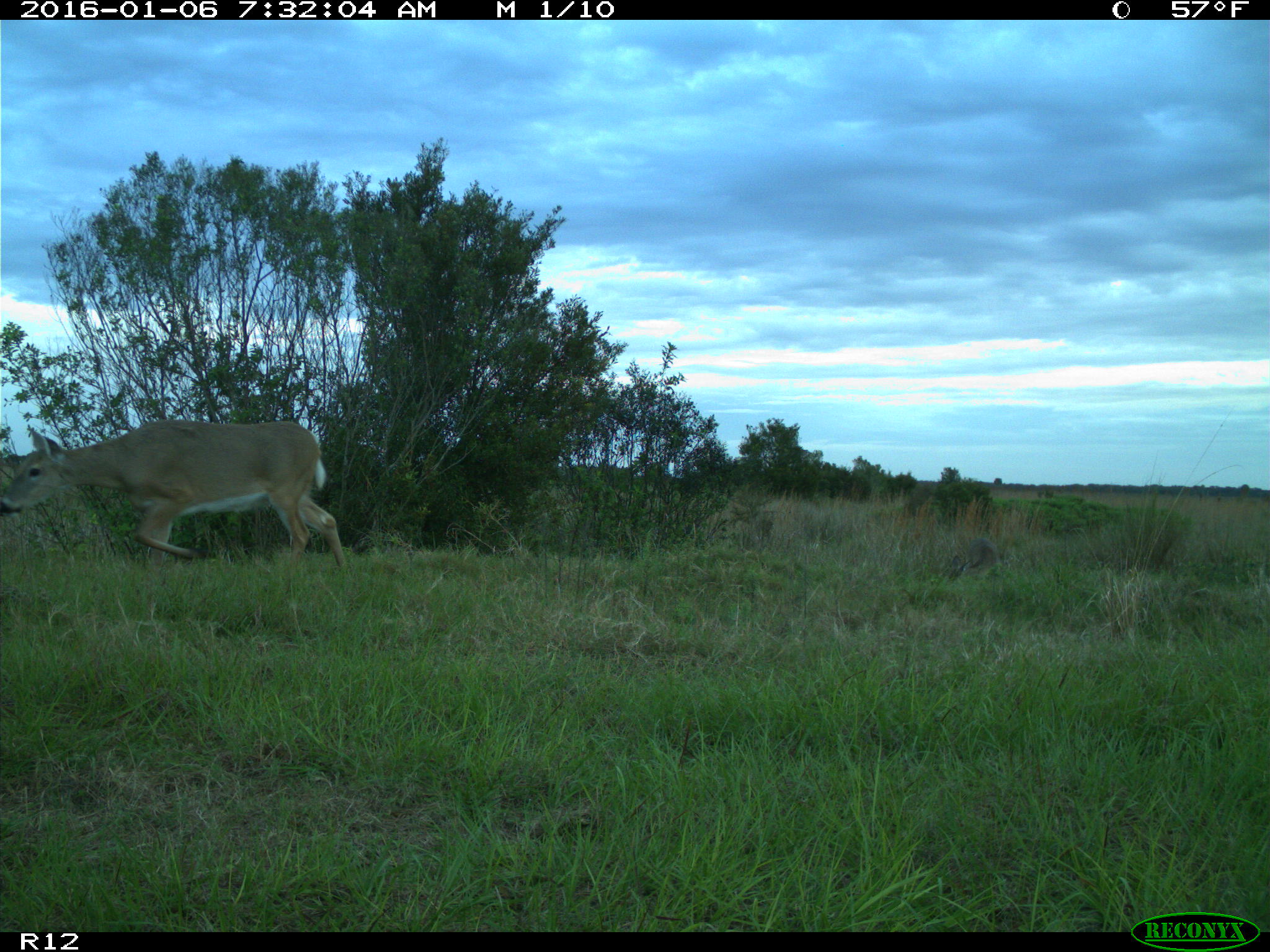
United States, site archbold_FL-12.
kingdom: Animalia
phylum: Chordata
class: Mammalia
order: Artiodactyla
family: Cervidae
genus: Odocoileus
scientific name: Odocoileus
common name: deer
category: unidentified deer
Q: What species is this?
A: Unidentified deer (deer) (Odocoileus).